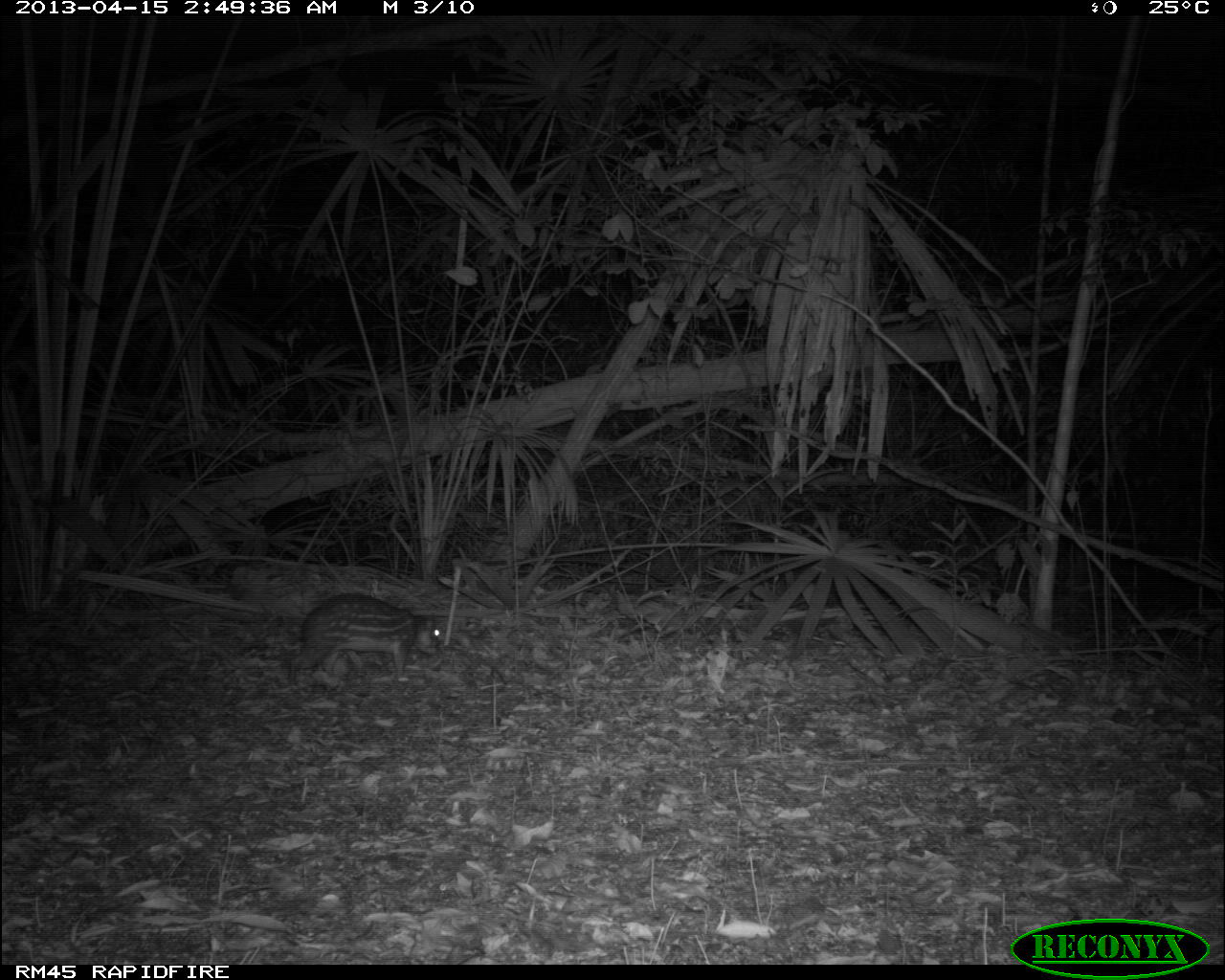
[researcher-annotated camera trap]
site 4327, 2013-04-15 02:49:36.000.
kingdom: Animalia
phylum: Chordata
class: Mammalia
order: Rodentia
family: Cuniculidae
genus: Cuniculus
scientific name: Cuniculus paca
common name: lowland paca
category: agouti paca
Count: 1.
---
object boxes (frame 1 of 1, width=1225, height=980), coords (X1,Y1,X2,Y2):
agouti paca: (287,593,443,682)